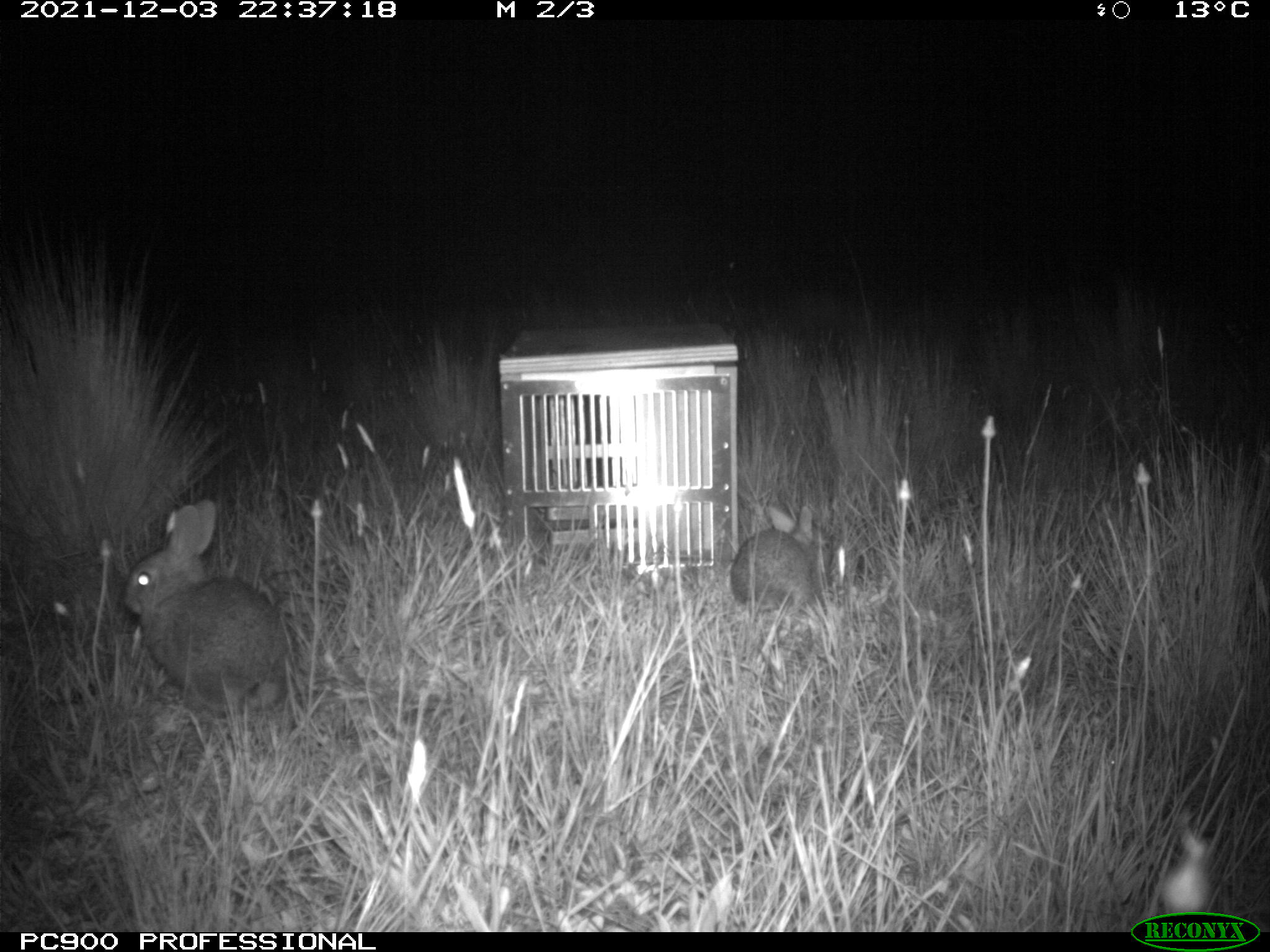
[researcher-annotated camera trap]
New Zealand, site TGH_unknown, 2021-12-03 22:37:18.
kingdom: Animalia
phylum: Chordata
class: Mammalia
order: Lagomorpha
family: Leporidae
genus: Oryctolagus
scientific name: Oryctolagus cuniculus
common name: european rabbit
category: rabbit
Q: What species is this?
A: Rabbit (european rabbit) (Oryctolagus cuniculus).